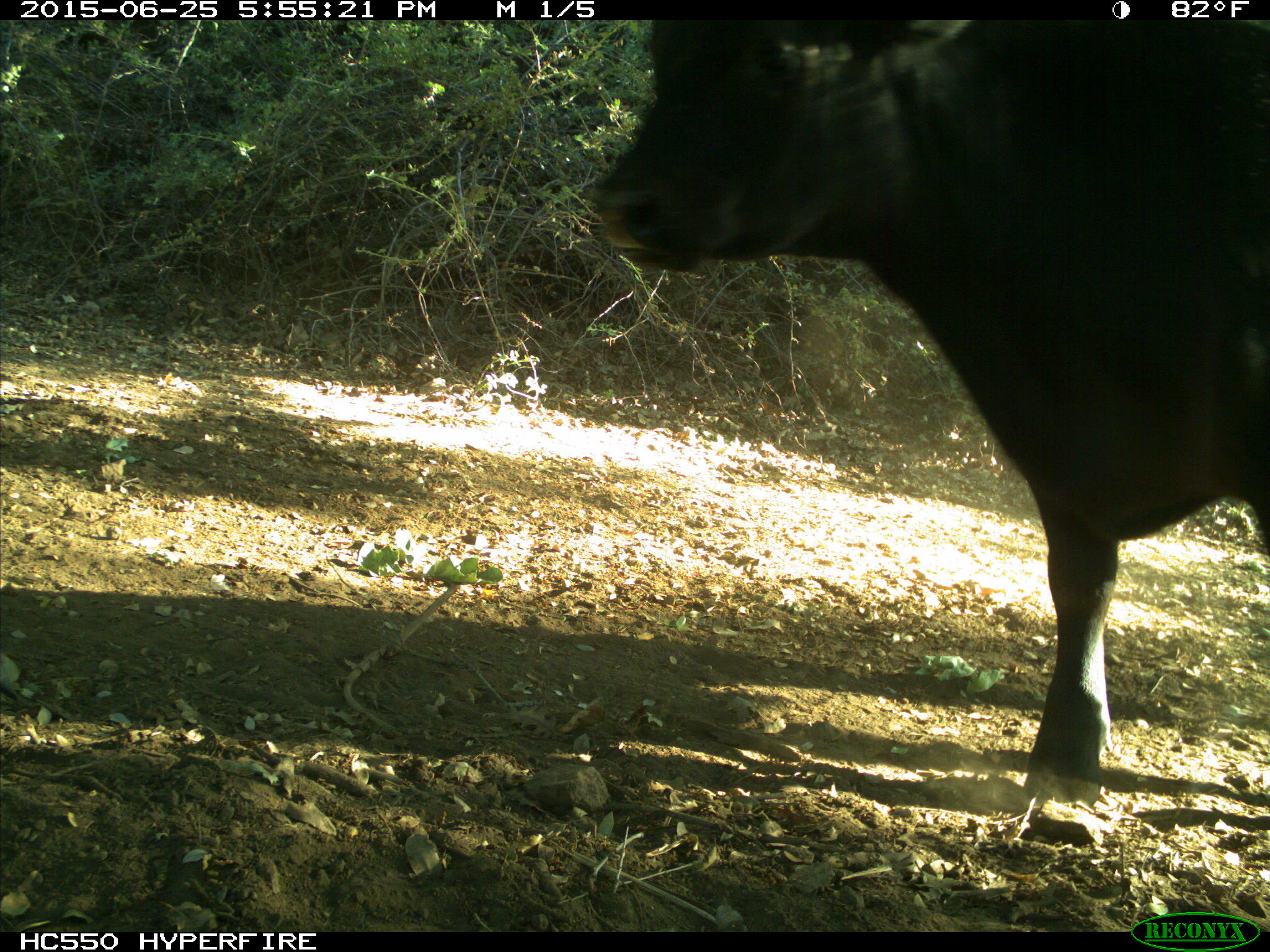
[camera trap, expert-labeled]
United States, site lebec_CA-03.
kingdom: Animalia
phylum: Chordata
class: Mammalia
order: Artiodactyla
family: Bovidae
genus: Bos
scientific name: Bos taurus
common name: domestic cow